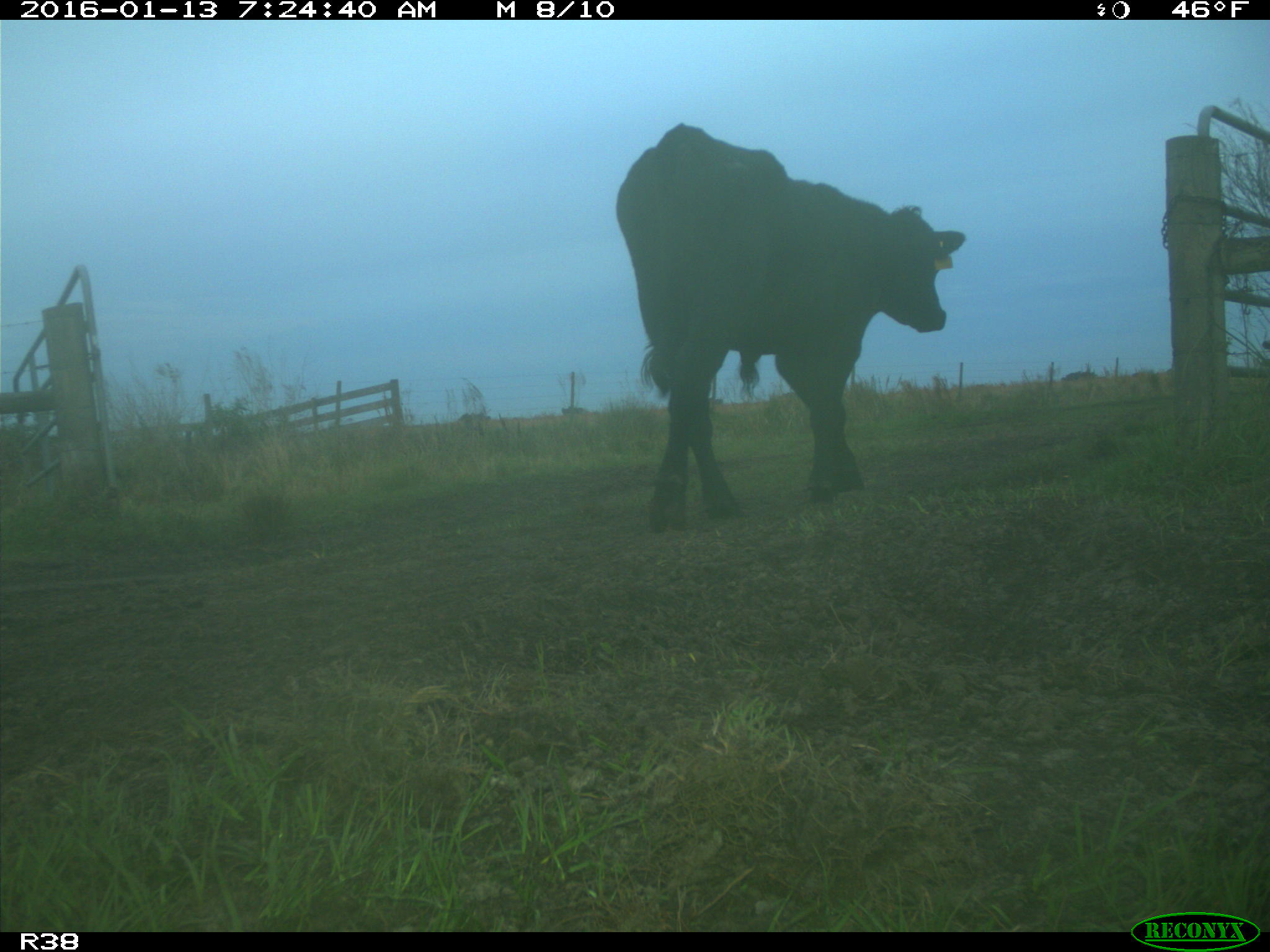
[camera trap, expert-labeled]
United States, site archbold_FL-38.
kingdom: Animalia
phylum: Chordata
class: Mammalia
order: Artiodactyla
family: Bovidae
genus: Bos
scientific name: Bos taurus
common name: domestic cow